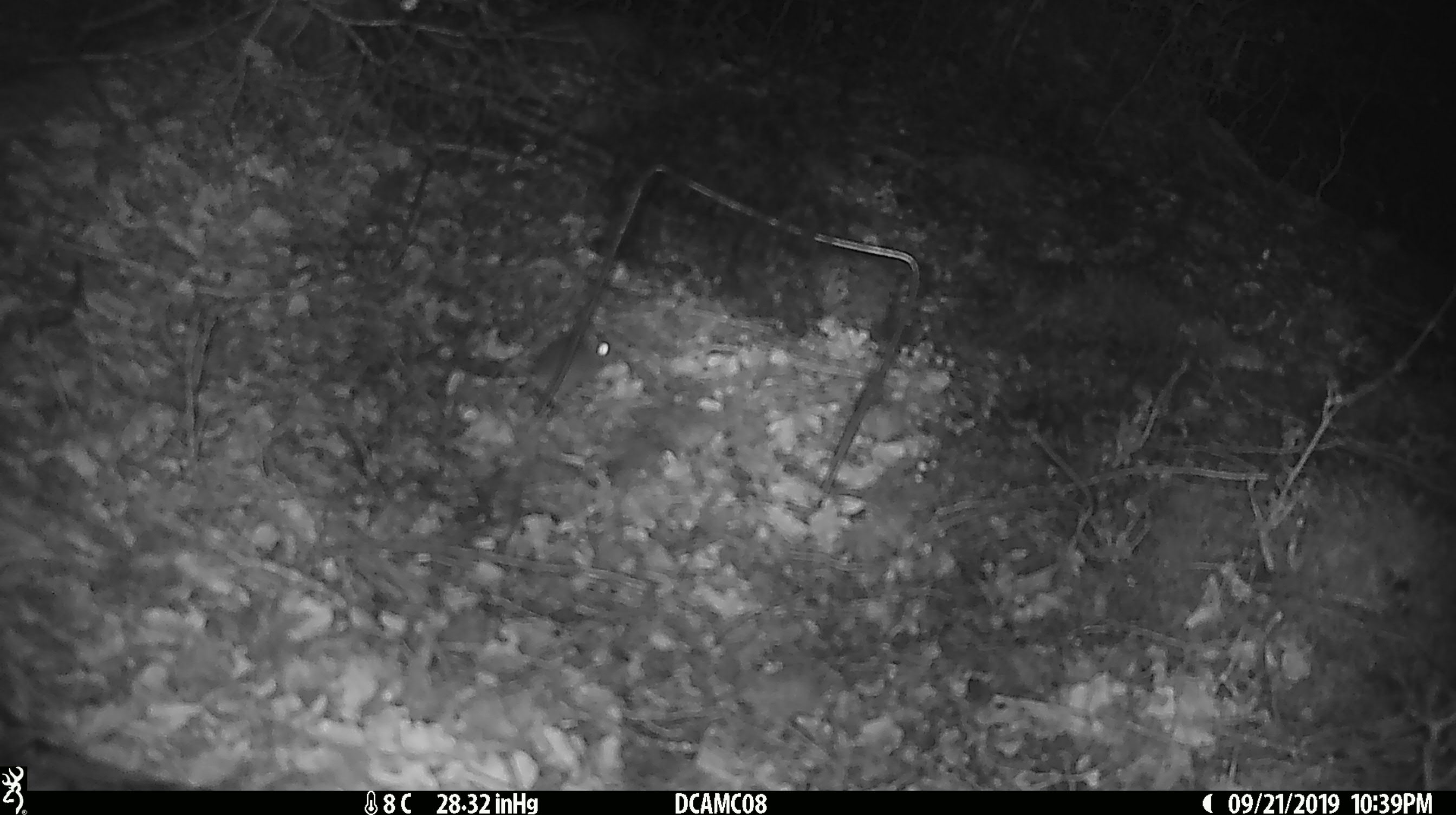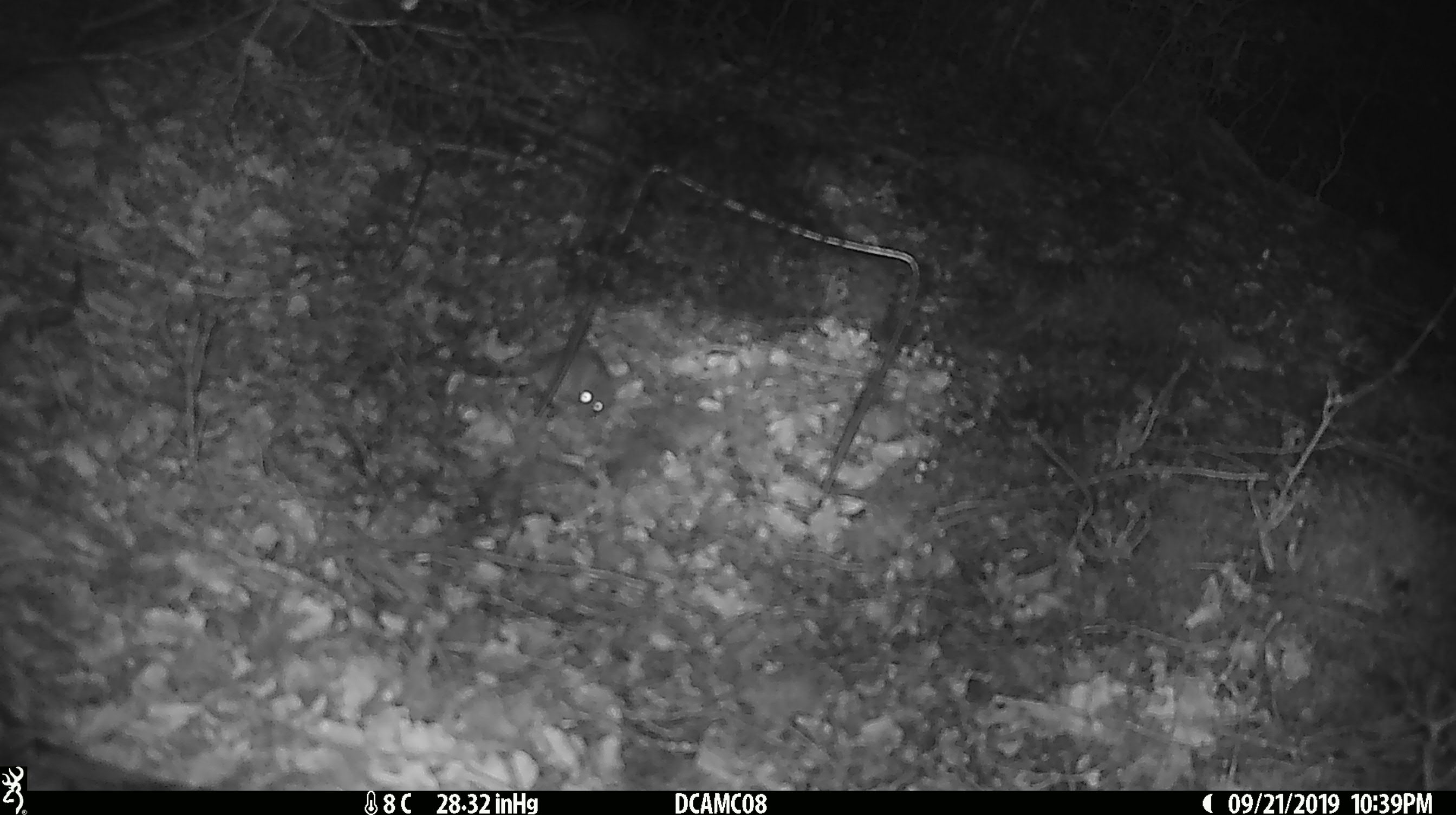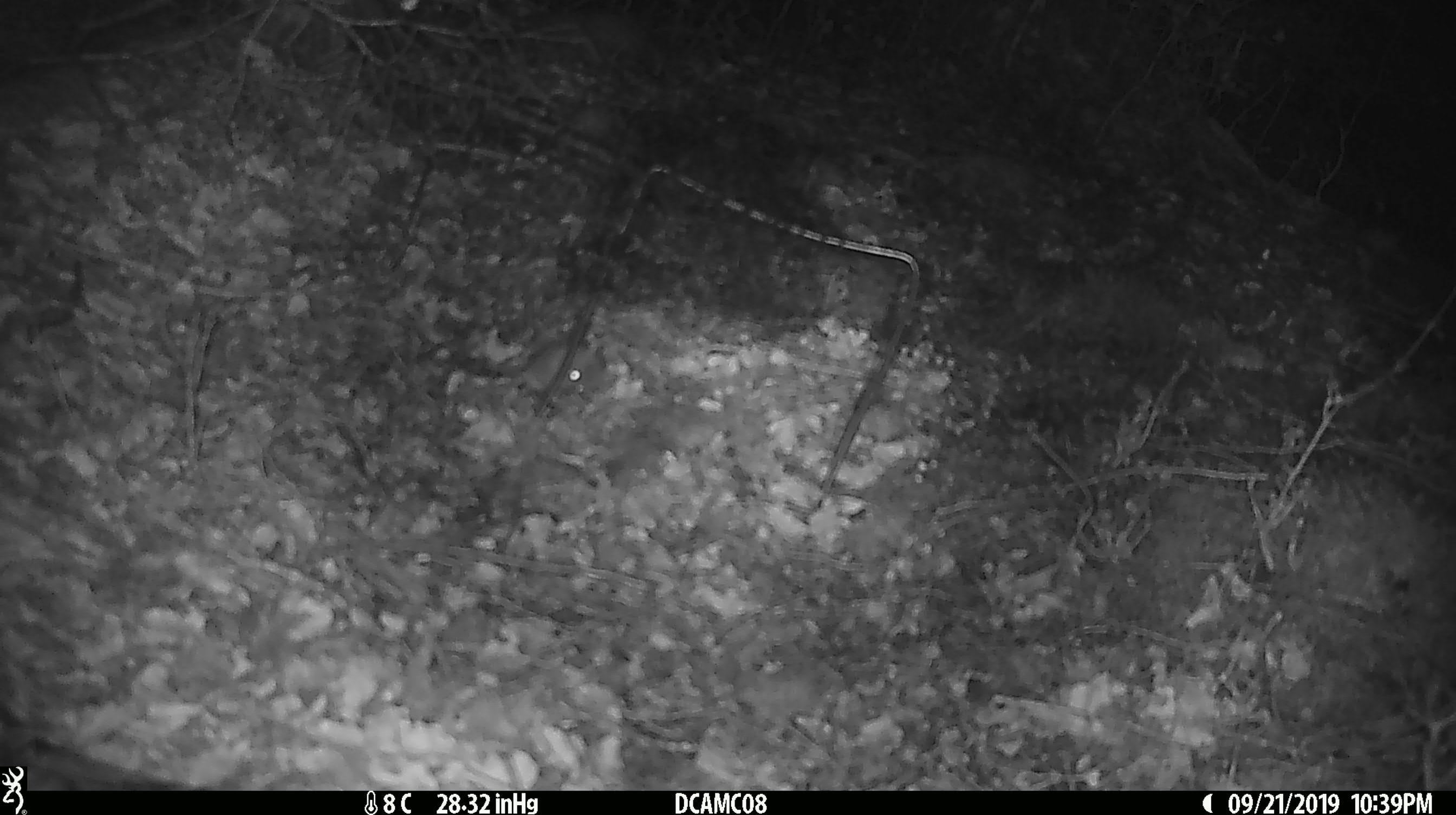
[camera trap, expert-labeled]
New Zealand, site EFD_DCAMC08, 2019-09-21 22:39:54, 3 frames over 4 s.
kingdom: Animalia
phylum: Chordata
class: Mammalia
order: Rodentia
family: Muridae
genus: Mus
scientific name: Mus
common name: mouse